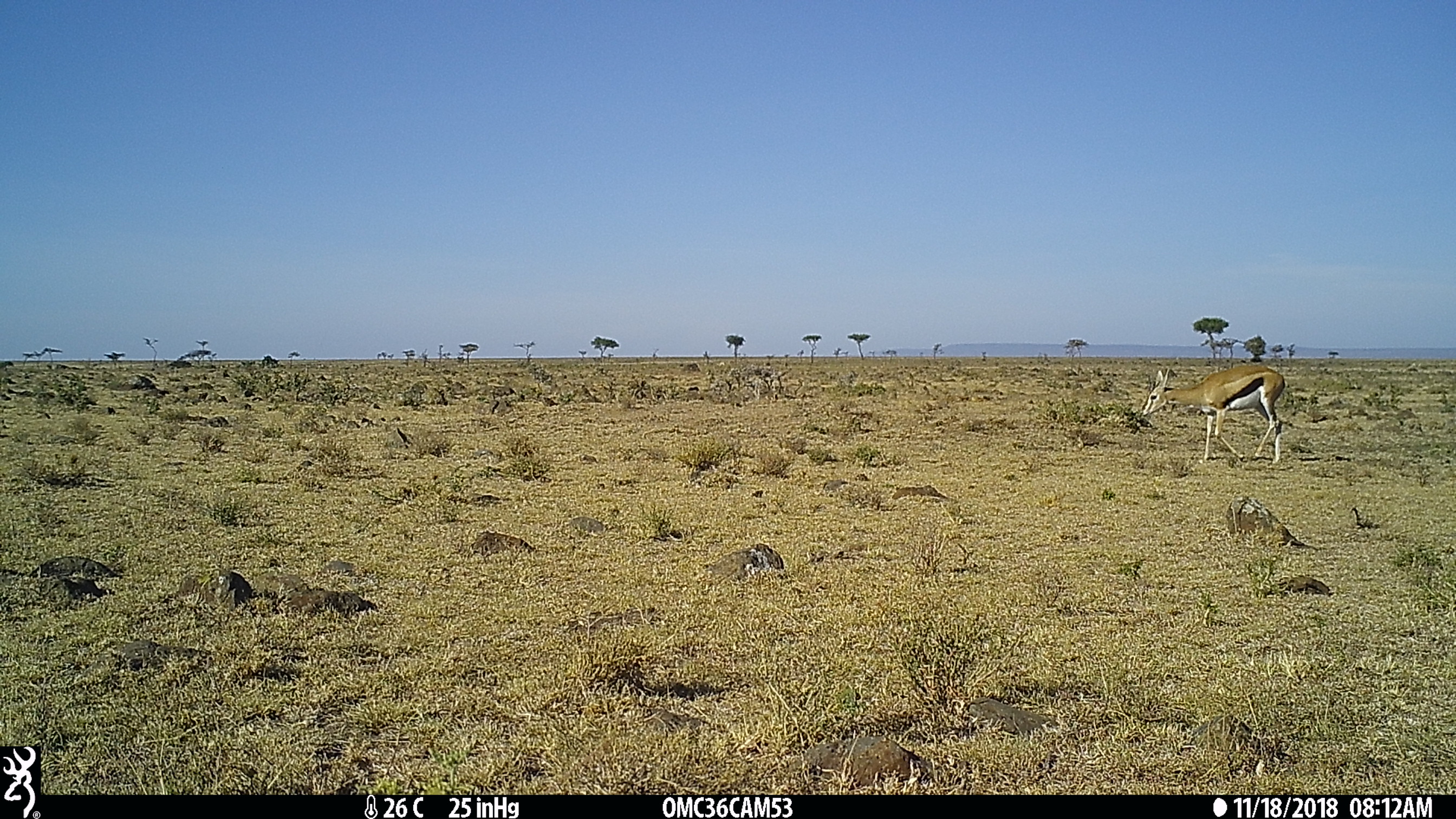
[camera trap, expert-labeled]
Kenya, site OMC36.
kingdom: Animalia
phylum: Chordata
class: Mammalia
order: Artiodactyla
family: Bovidae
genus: Eudorcas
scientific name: Eudorcas thomsonii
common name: thomon's gazelle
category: gazelle thomsons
Gazelle thomsons (thomon's gazelle) (Eudorcas thomsonii).